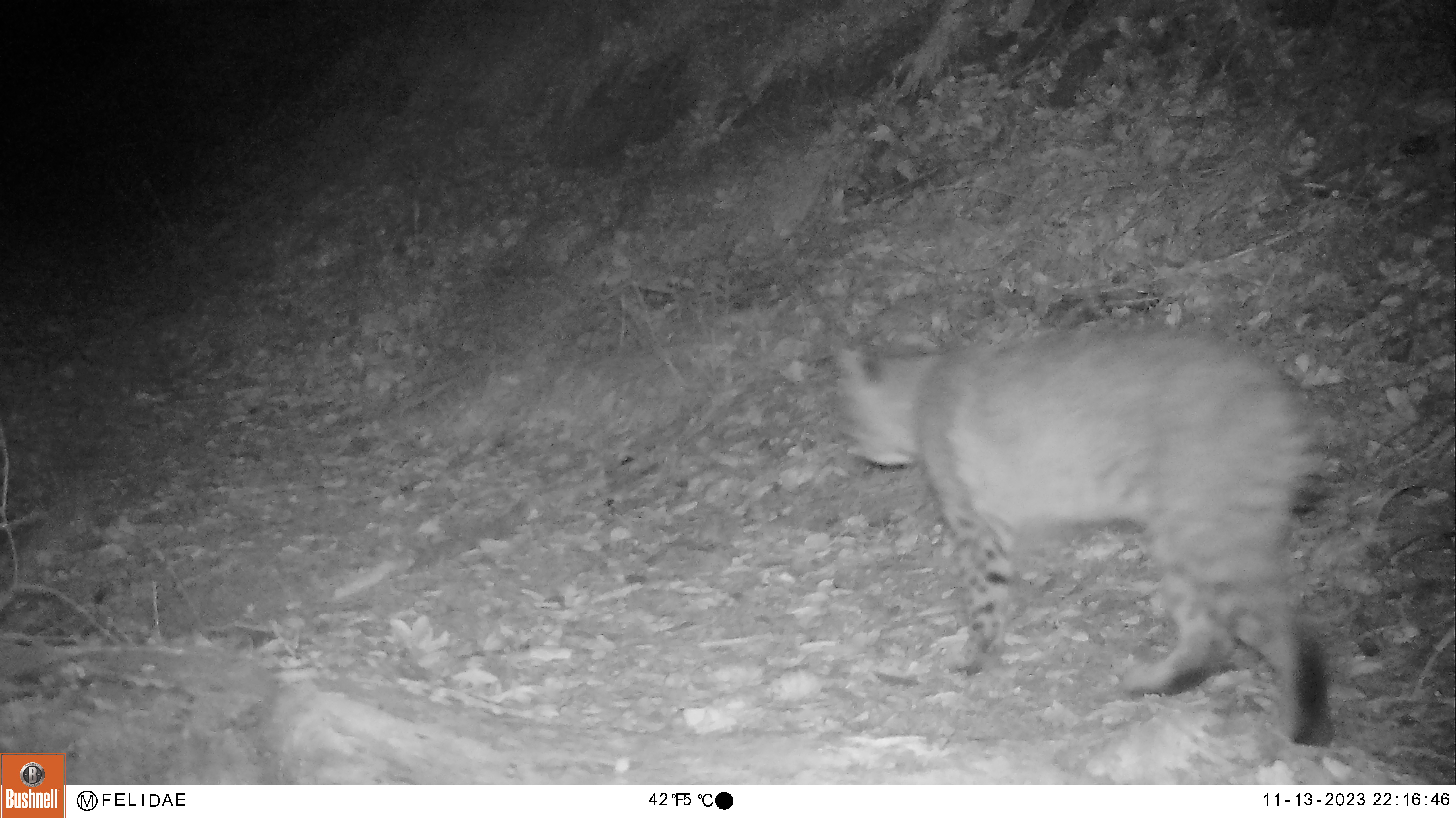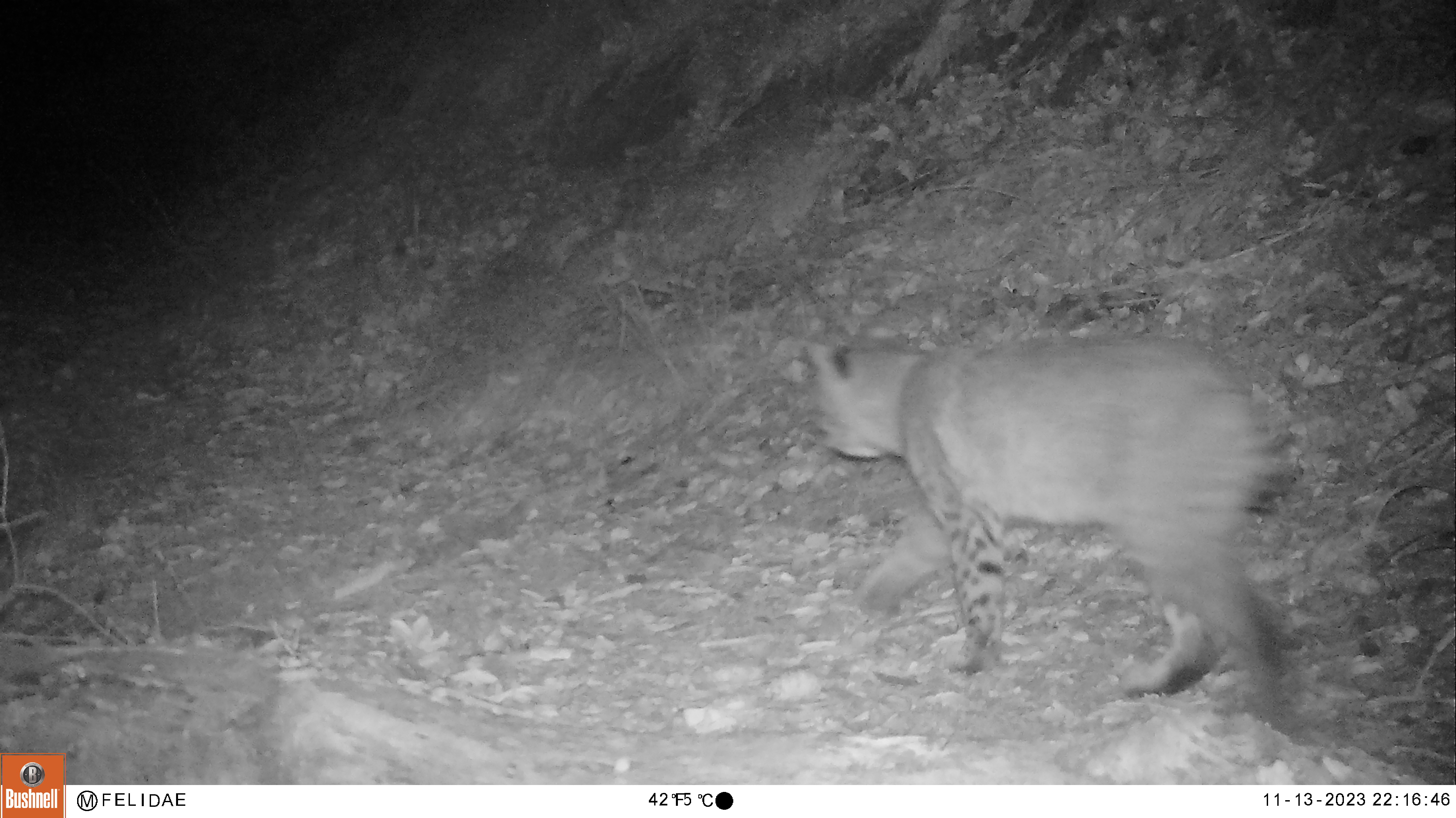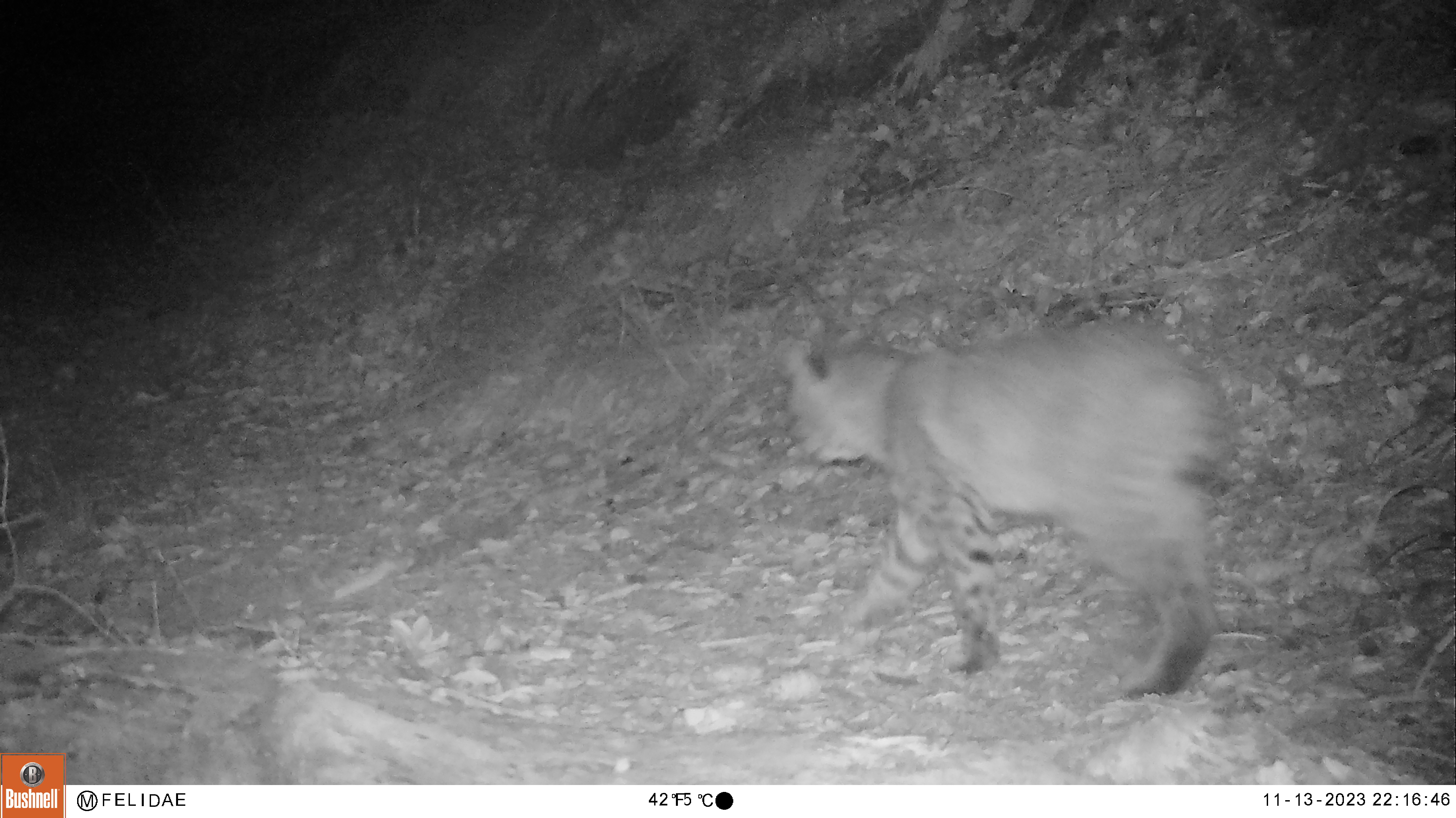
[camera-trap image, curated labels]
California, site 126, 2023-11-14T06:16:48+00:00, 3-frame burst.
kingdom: Animalia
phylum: Chordata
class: Mammalia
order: Carnivora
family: Felidae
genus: Lynx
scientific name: Lynx rufus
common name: bobcat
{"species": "bobcat (Lynx rufus)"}